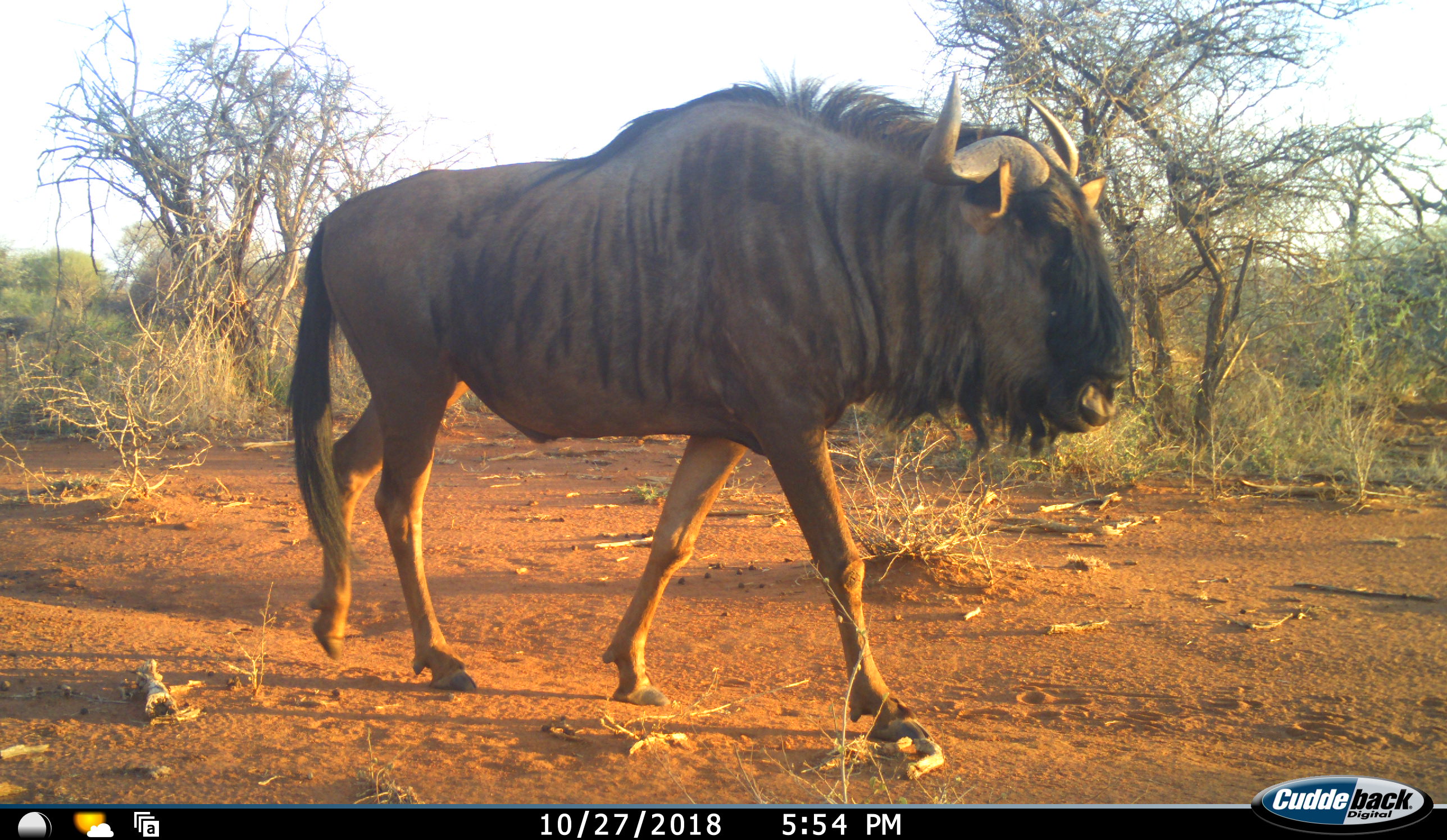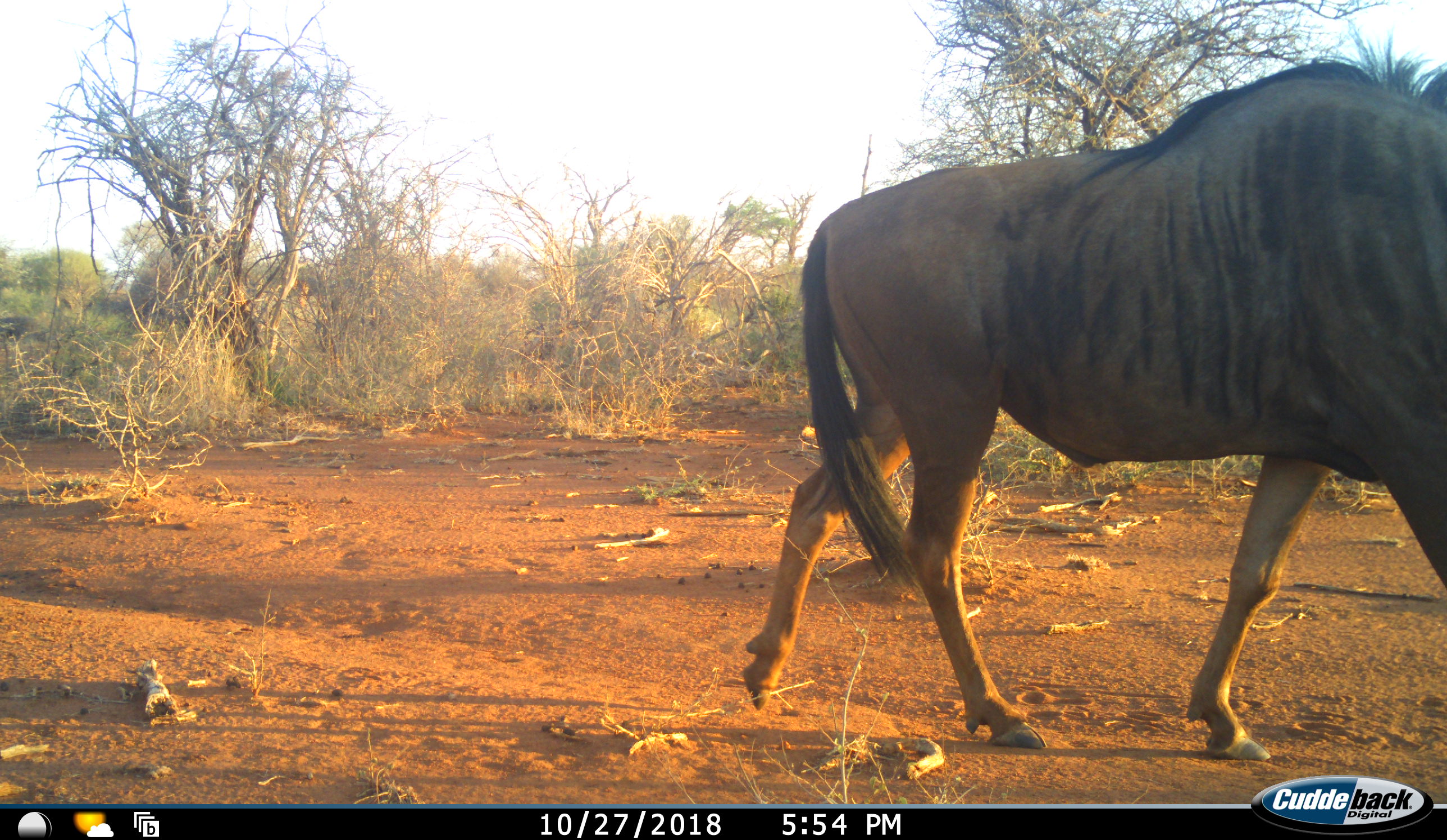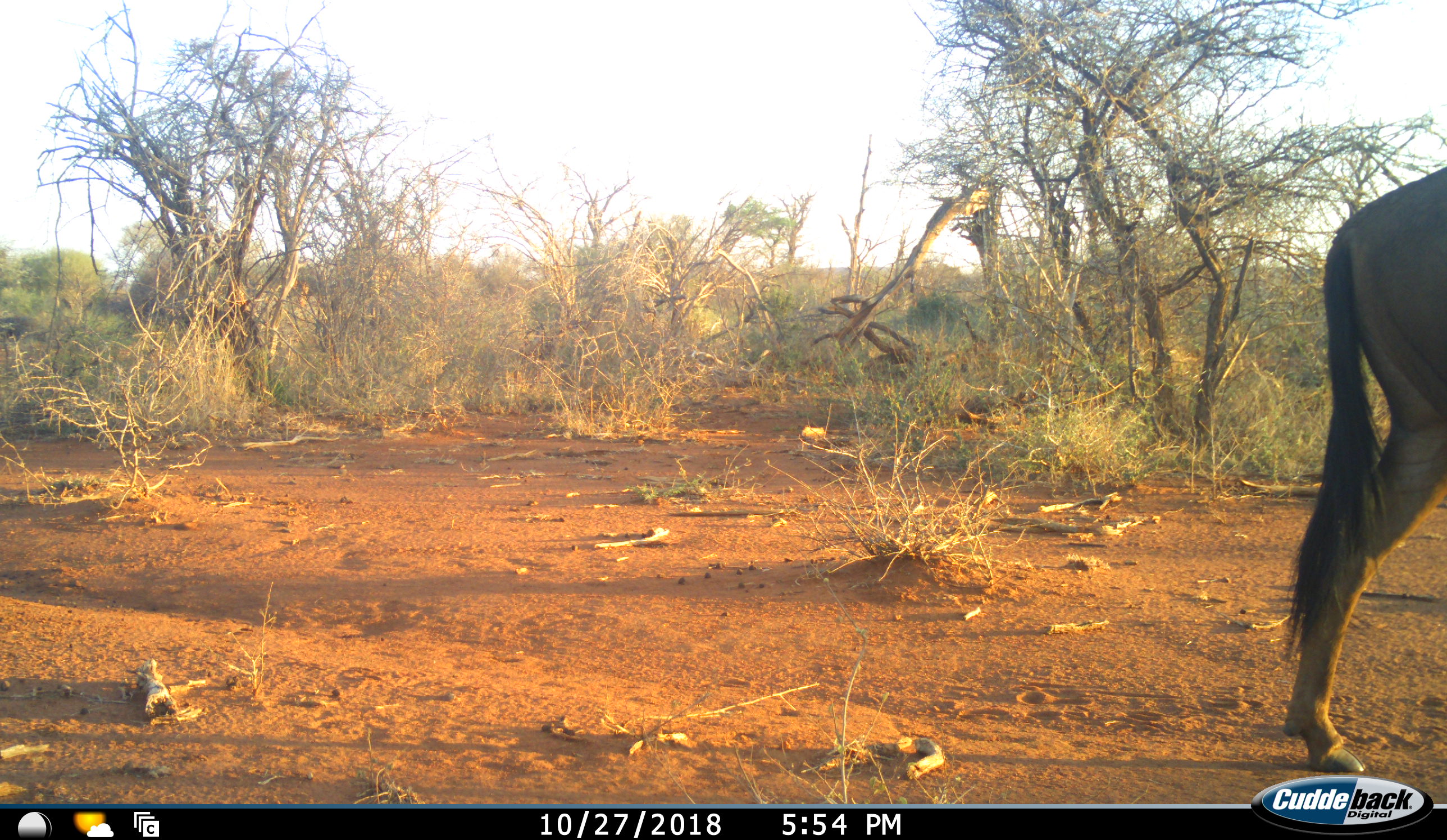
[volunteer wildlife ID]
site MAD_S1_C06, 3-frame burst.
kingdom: Animalia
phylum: Chordata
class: Mammalia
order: Artiodactyla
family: Bovidae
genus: Connochaetes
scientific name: Connochaetes taurinus taurinus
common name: blue wildebeest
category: wildebeestblue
Wildebeestblue (blue wildebeest) (Connochaetes taurinus taurinus), count 1. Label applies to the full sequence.